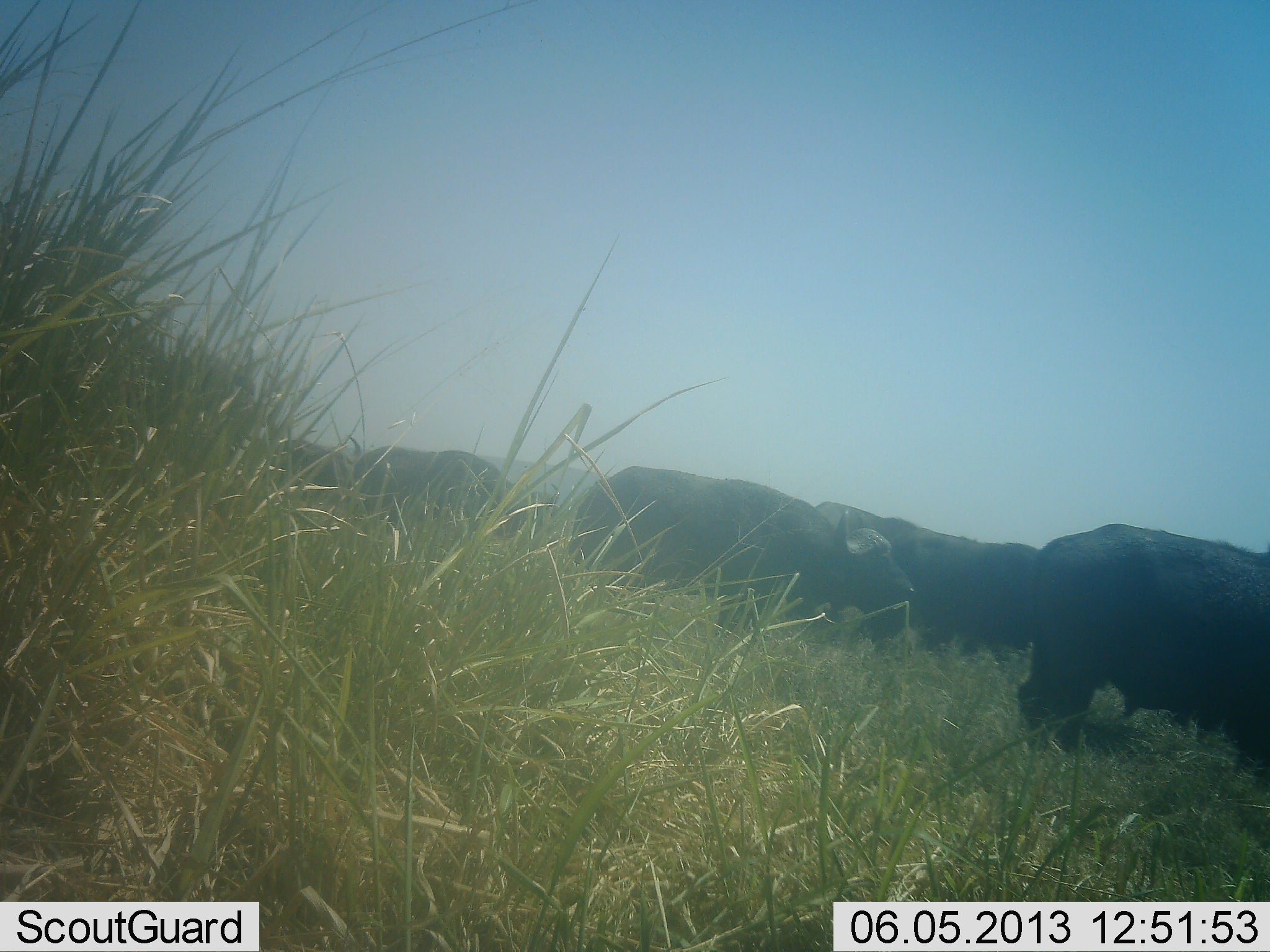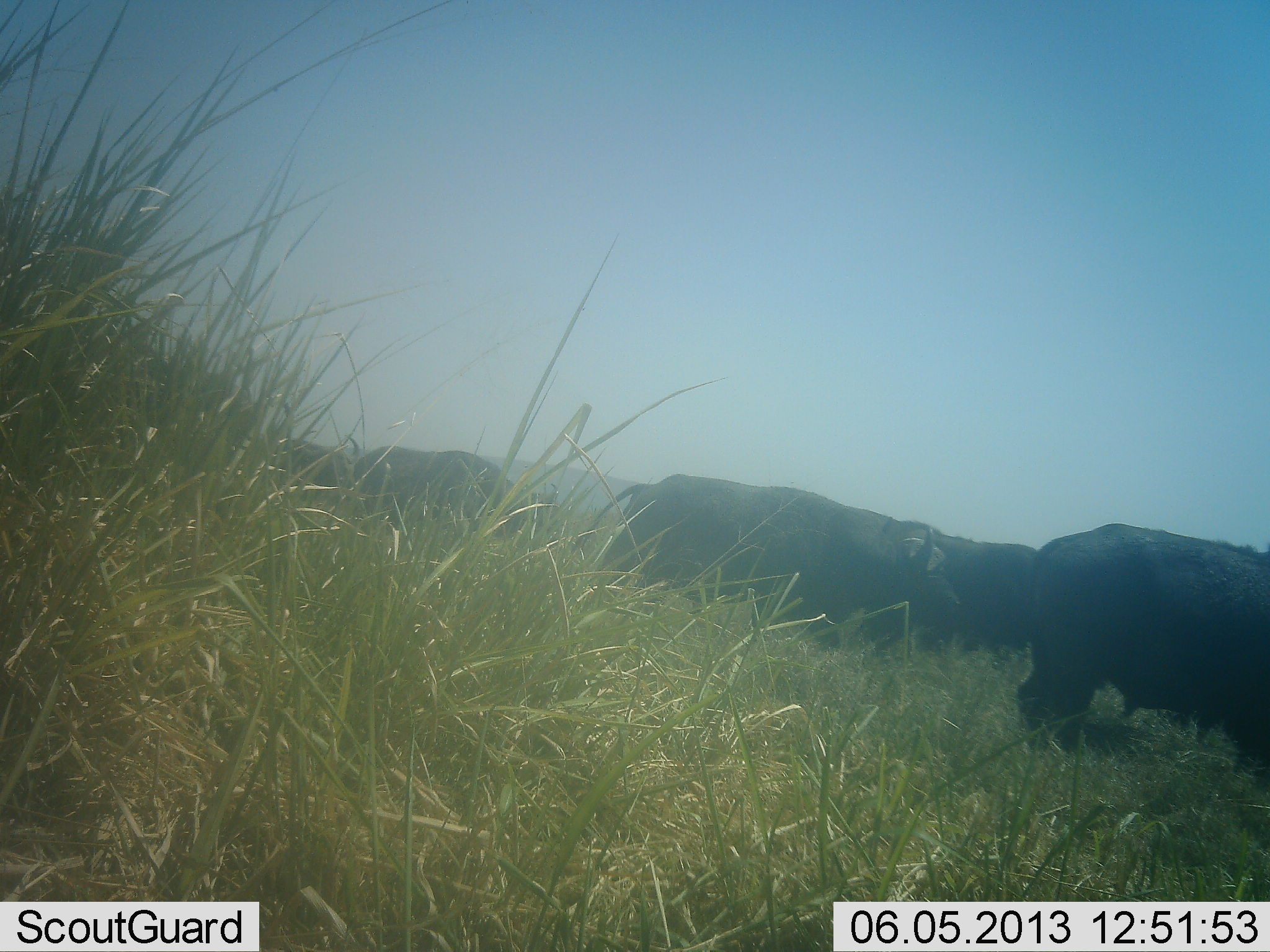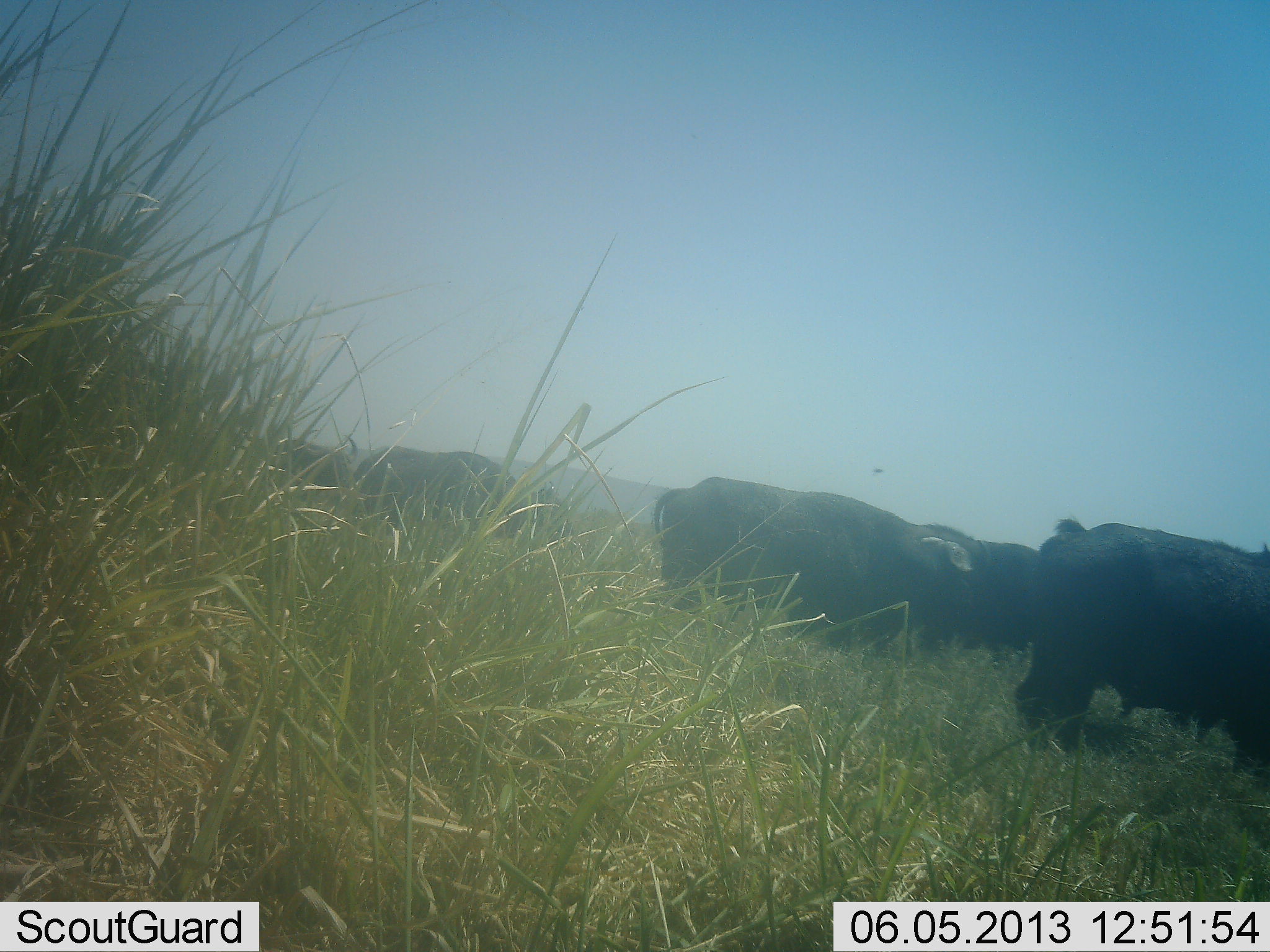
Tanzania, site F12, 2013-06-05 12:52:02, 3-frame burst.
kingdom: Animalia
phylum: Chordata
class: Mammalia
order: Artiodactyla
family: Bovidae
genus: Syncerus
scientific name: Syncerus caffer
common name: cape buffalo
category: buffalo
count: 6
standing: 70%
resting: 0%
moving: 90%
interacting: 5%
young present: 0%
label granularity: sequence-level